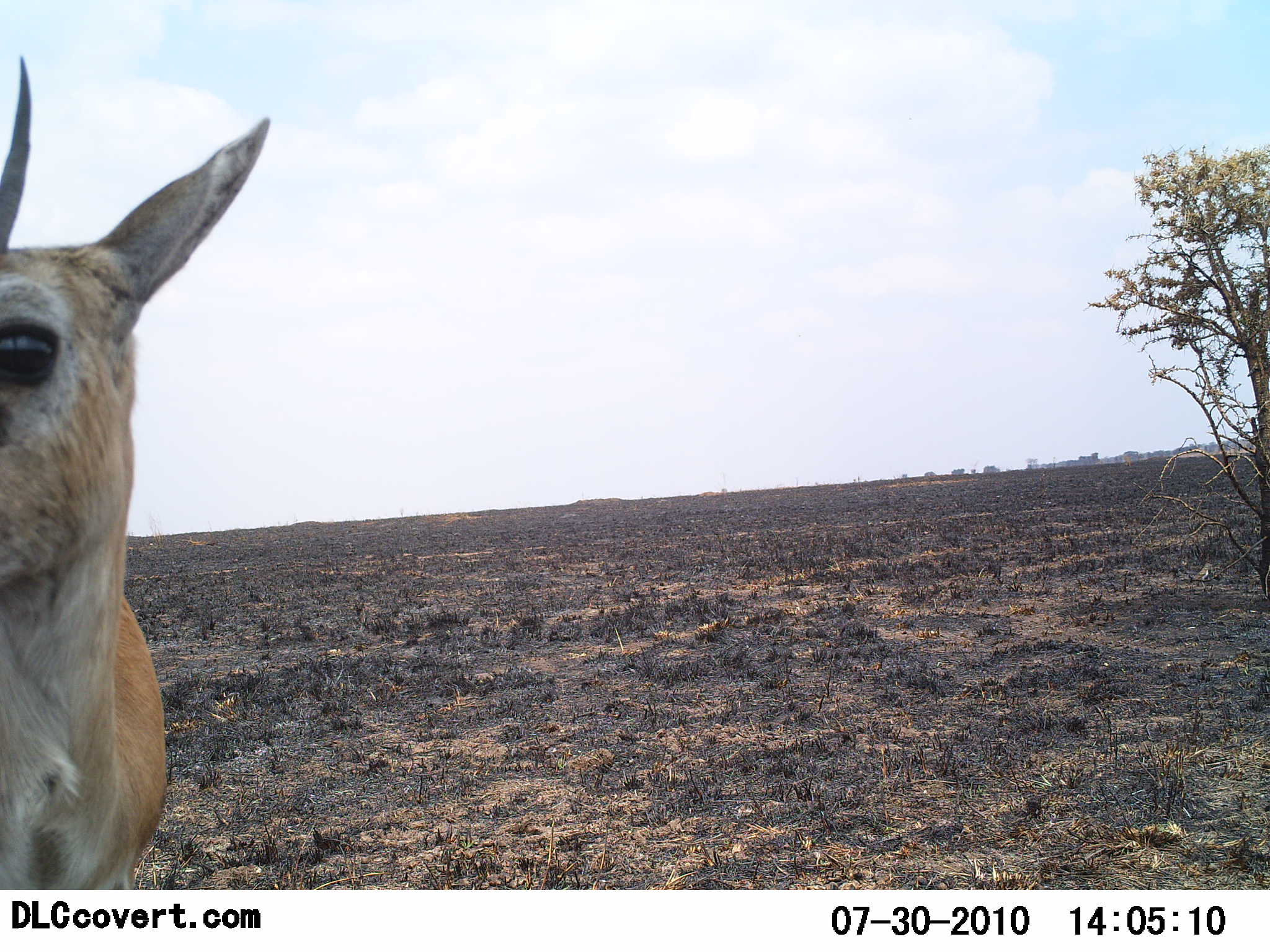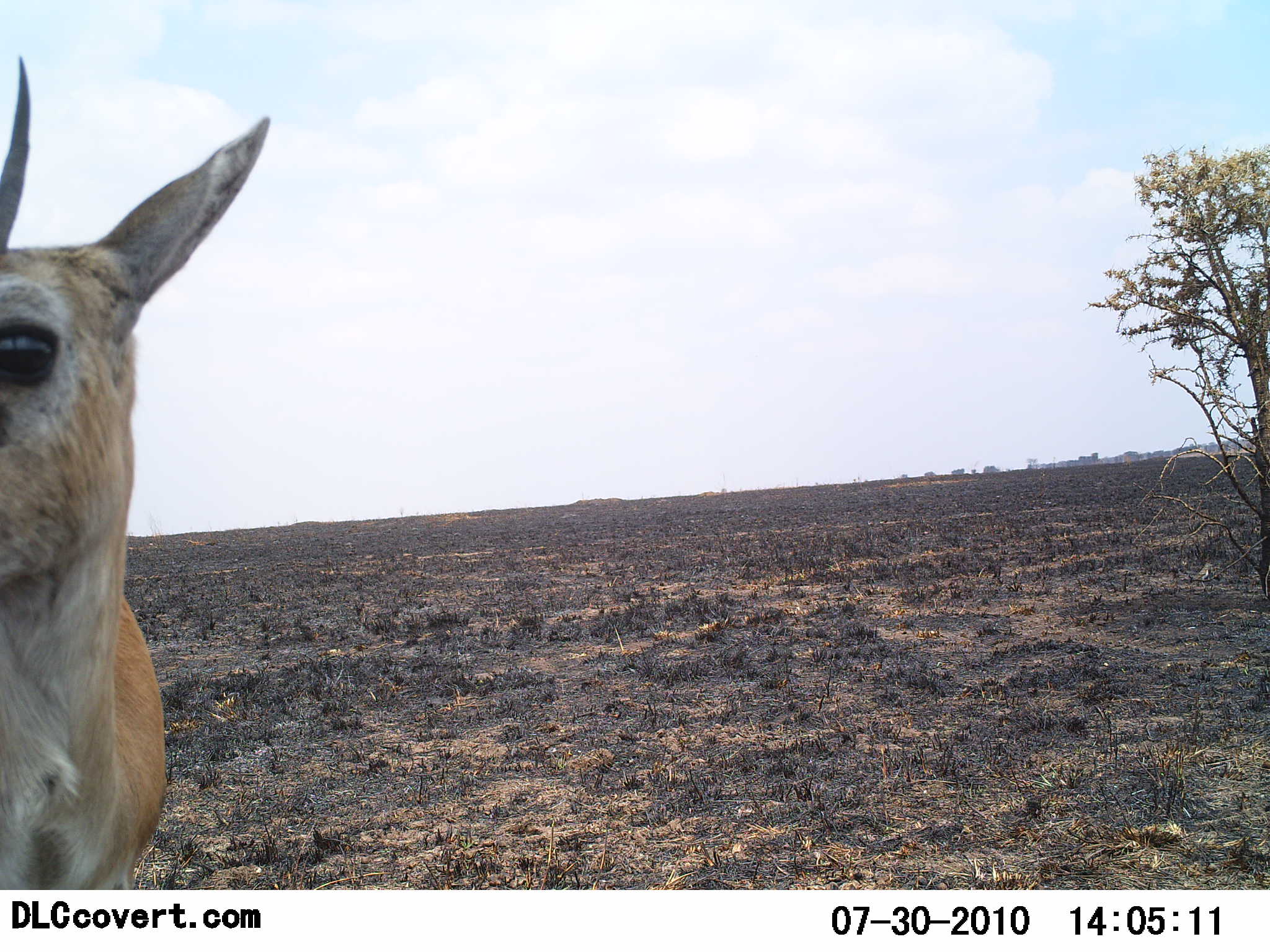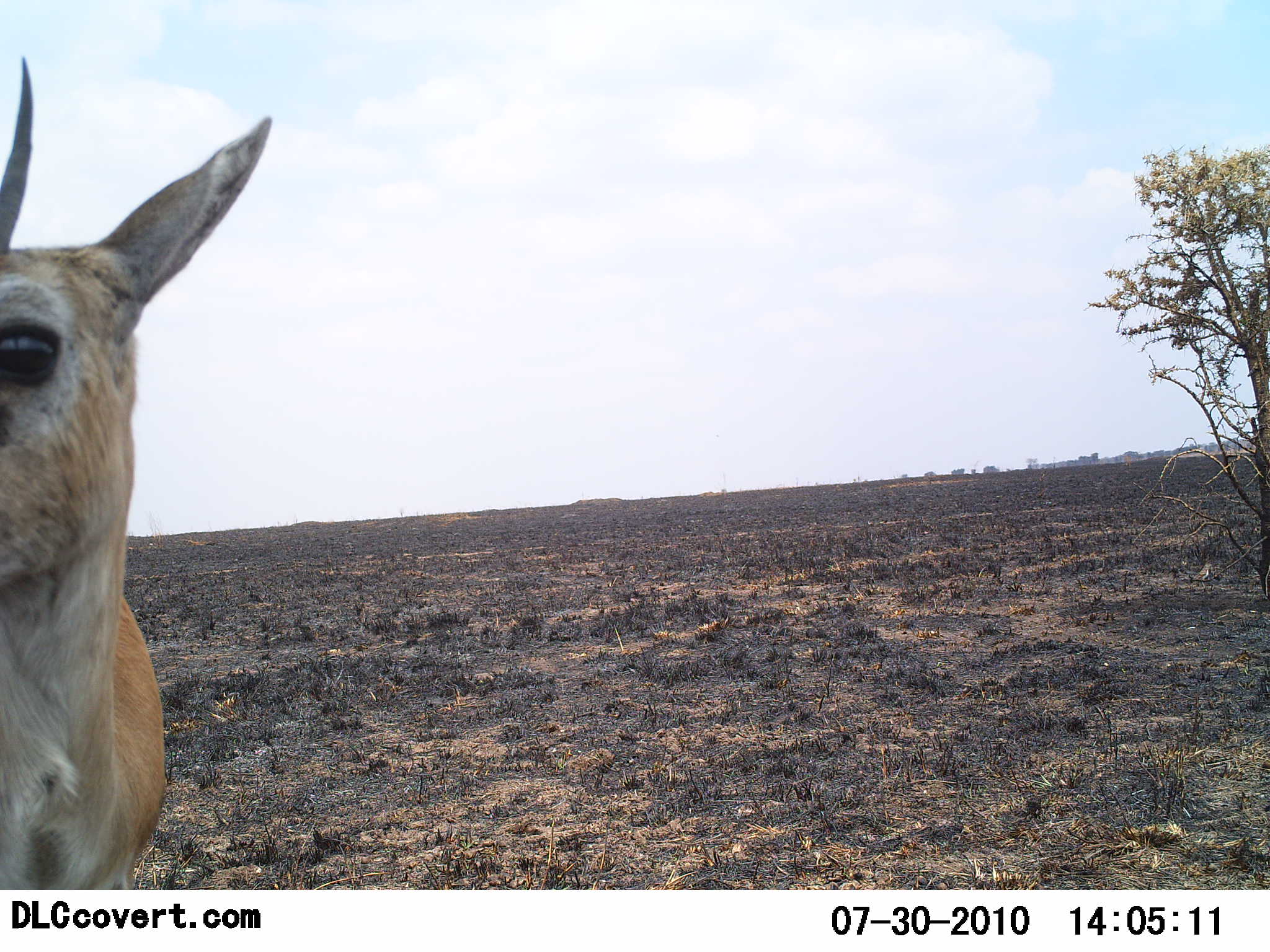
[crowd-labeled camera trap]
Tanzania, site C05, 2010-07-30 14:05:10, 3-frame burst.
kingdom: Animalia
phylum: Chordata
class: Mammalia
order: Artiodactyla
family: Bovidae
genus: Eudorcas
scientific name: Eudorcas thomsonii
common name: thomson's gazelle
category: gazellethomsons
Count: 1.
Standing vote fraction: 100%.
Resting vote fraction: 0%.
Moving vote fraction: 0%.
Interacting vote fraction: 0%.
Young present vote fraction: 0%.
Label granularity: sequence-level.